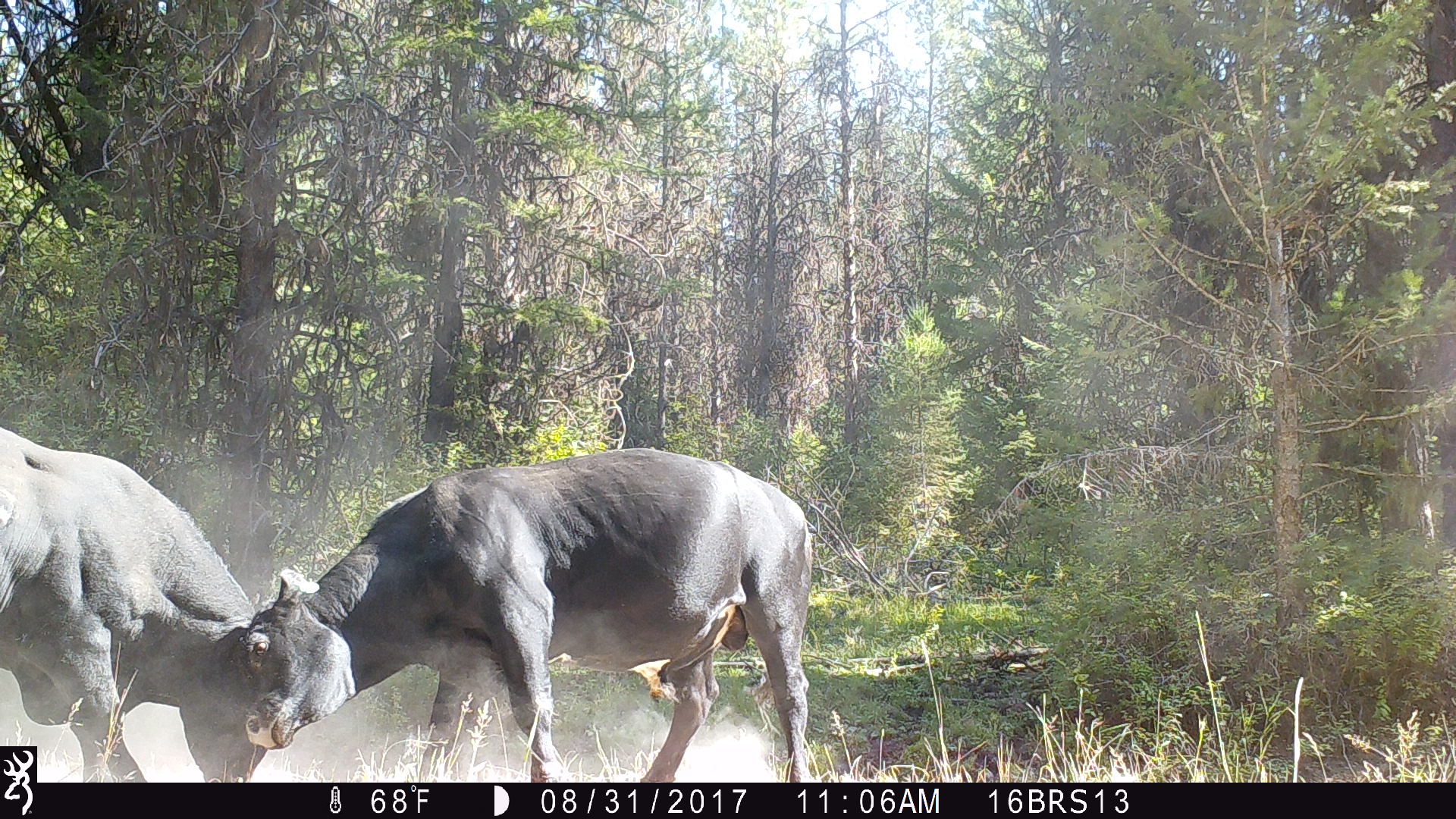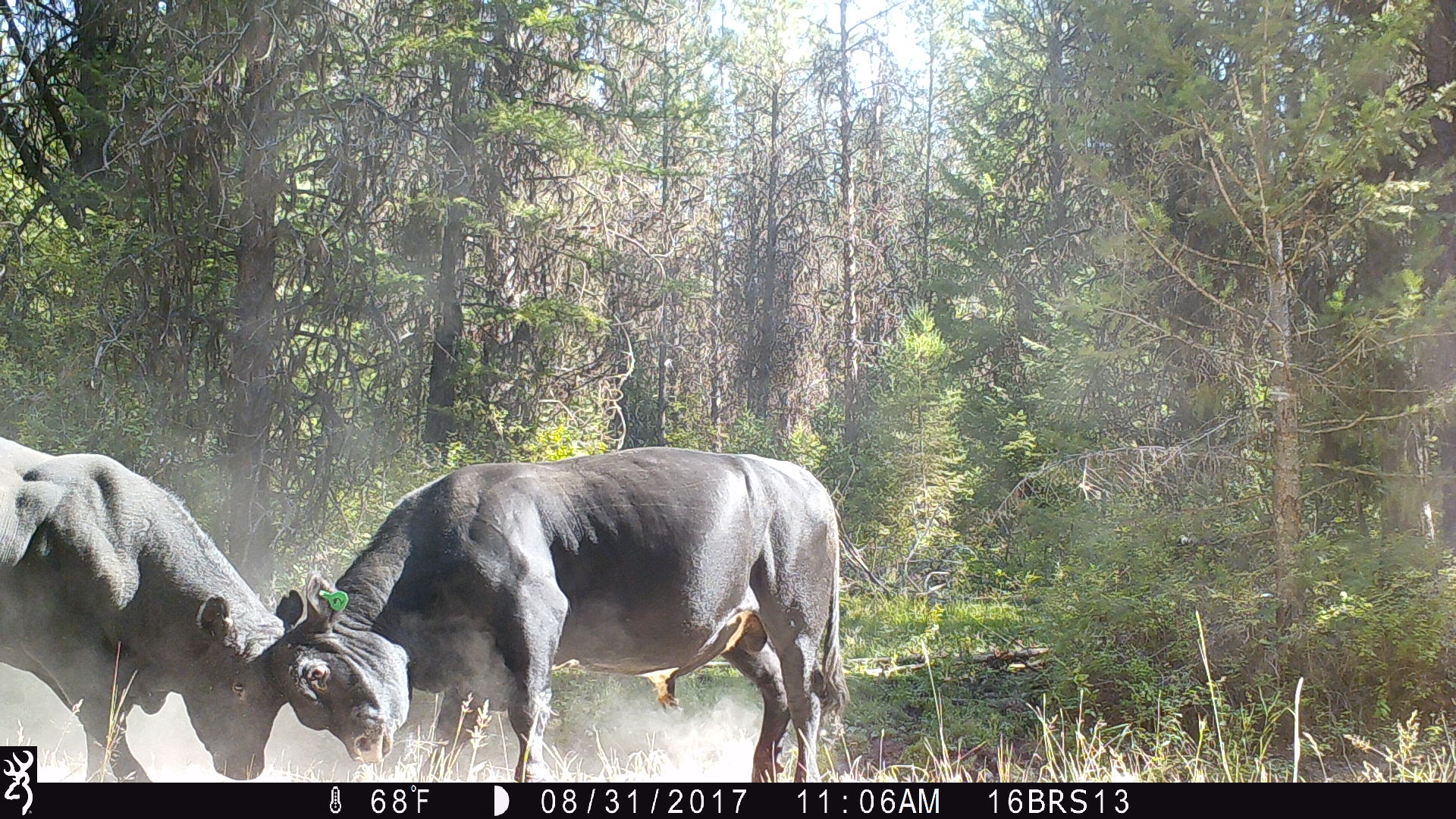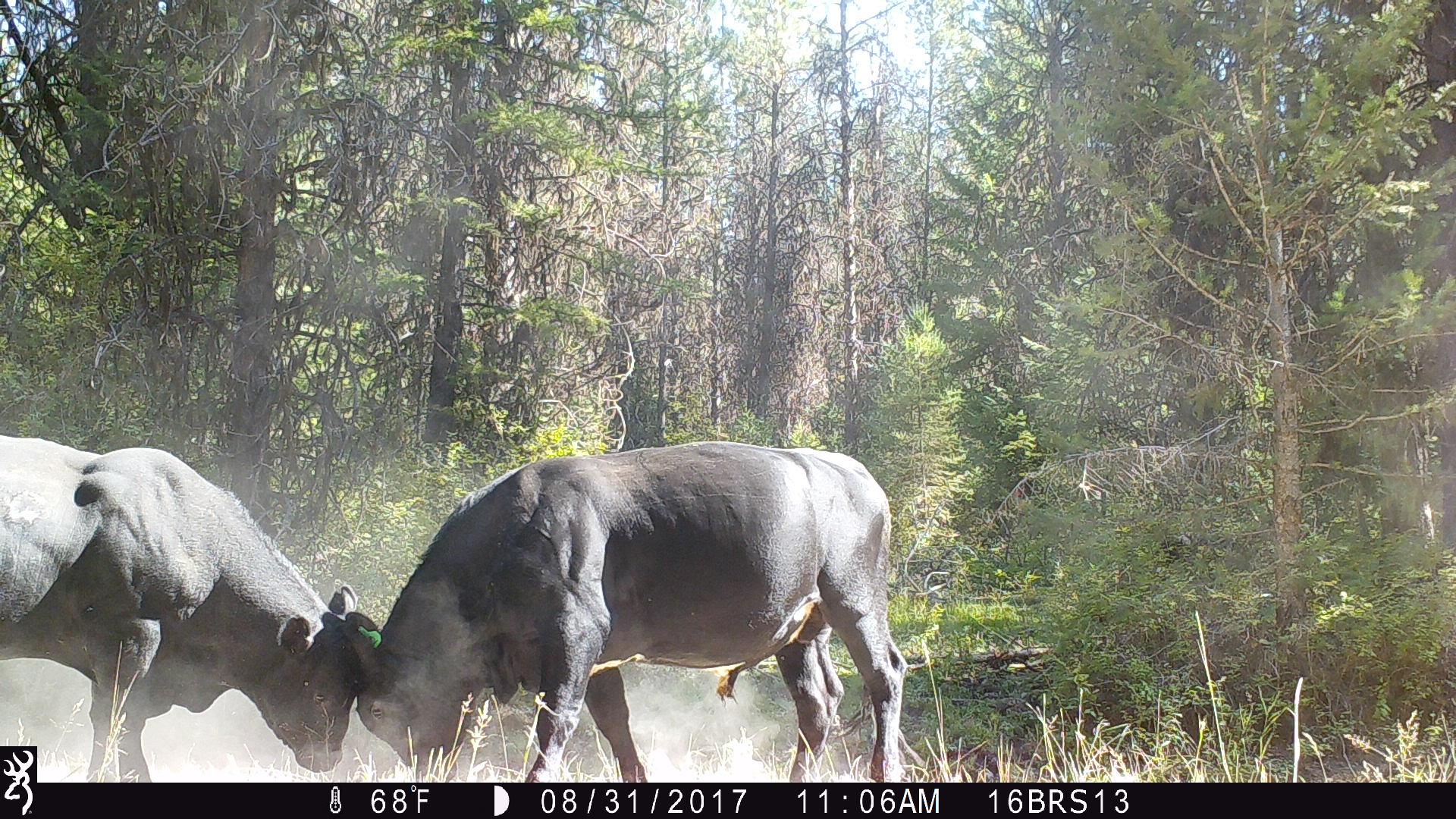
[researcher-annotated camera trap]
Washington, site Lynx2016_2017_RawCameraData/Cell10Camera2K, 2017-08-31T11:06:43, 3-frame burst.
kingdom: Animalia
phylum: Chordata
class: Mammalia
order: Artiodactyla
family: Bovidae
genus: Bos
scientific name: Bos taurus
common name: domestic cattle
Domestic cattle (Bos taurus). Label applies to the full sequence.